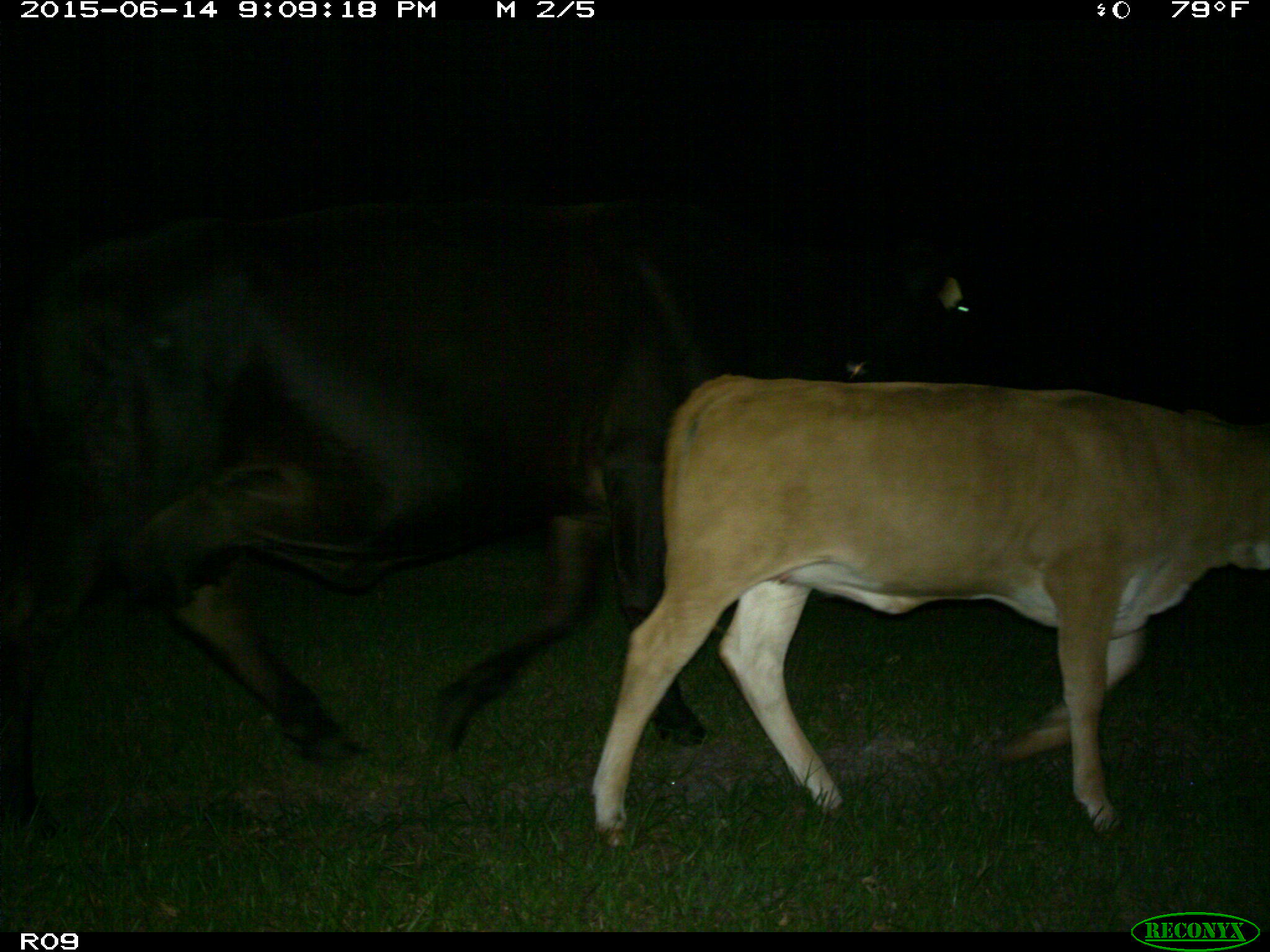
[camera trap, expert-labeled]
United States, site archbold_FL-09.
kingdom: Animalia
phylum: Chordata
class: Mammalia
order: Artiodactyla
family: Bovidae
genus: Bos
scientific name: Bos taurus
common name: domestic cow